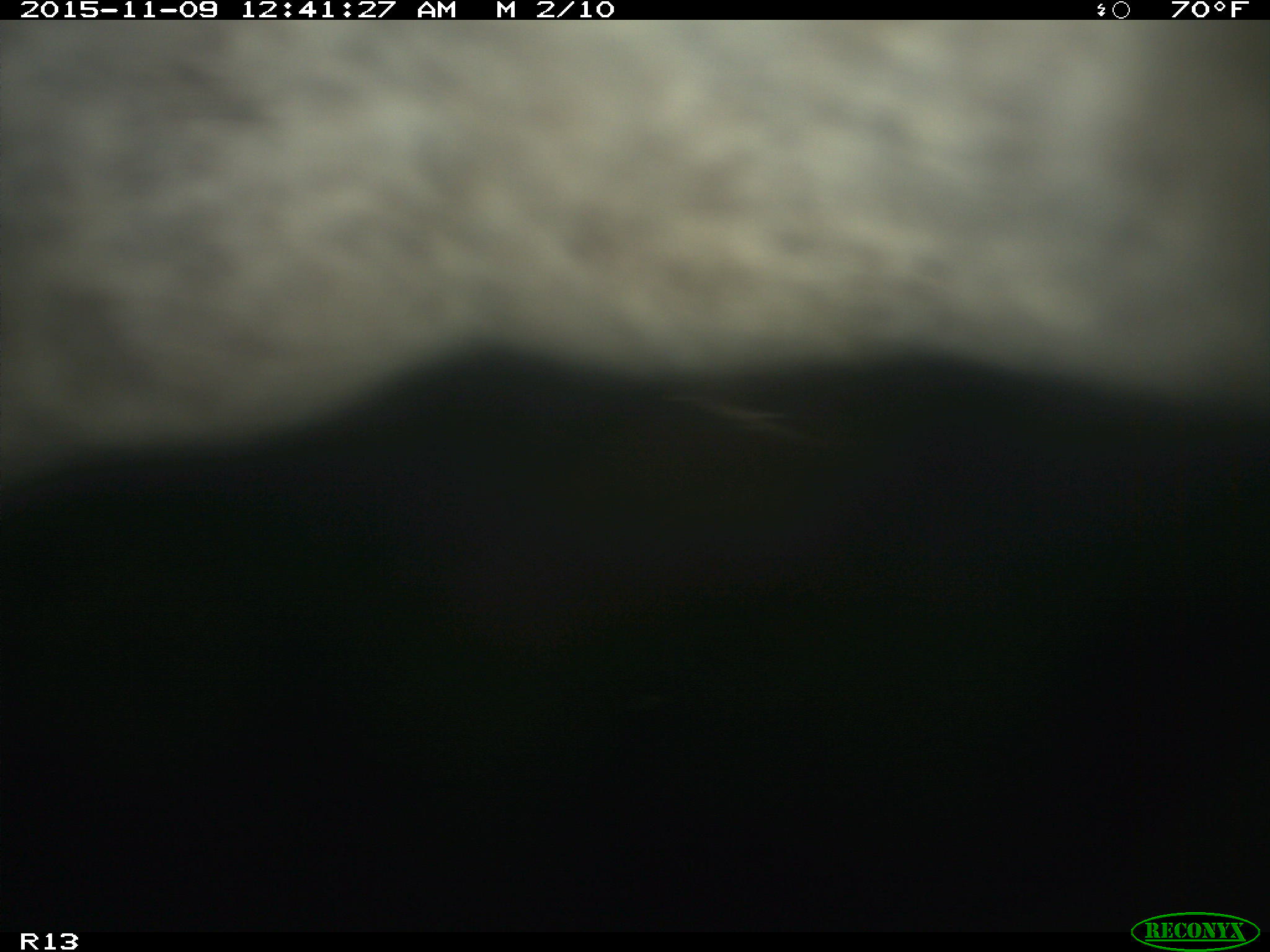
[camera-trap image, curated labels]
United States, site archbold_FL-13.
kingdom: Animalia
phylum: Chordata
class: Mammalia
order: Artiodactyla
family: Bovidae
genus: Bos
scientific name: Bos taurus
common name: domestic cow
Bos taurus (domestic cow).